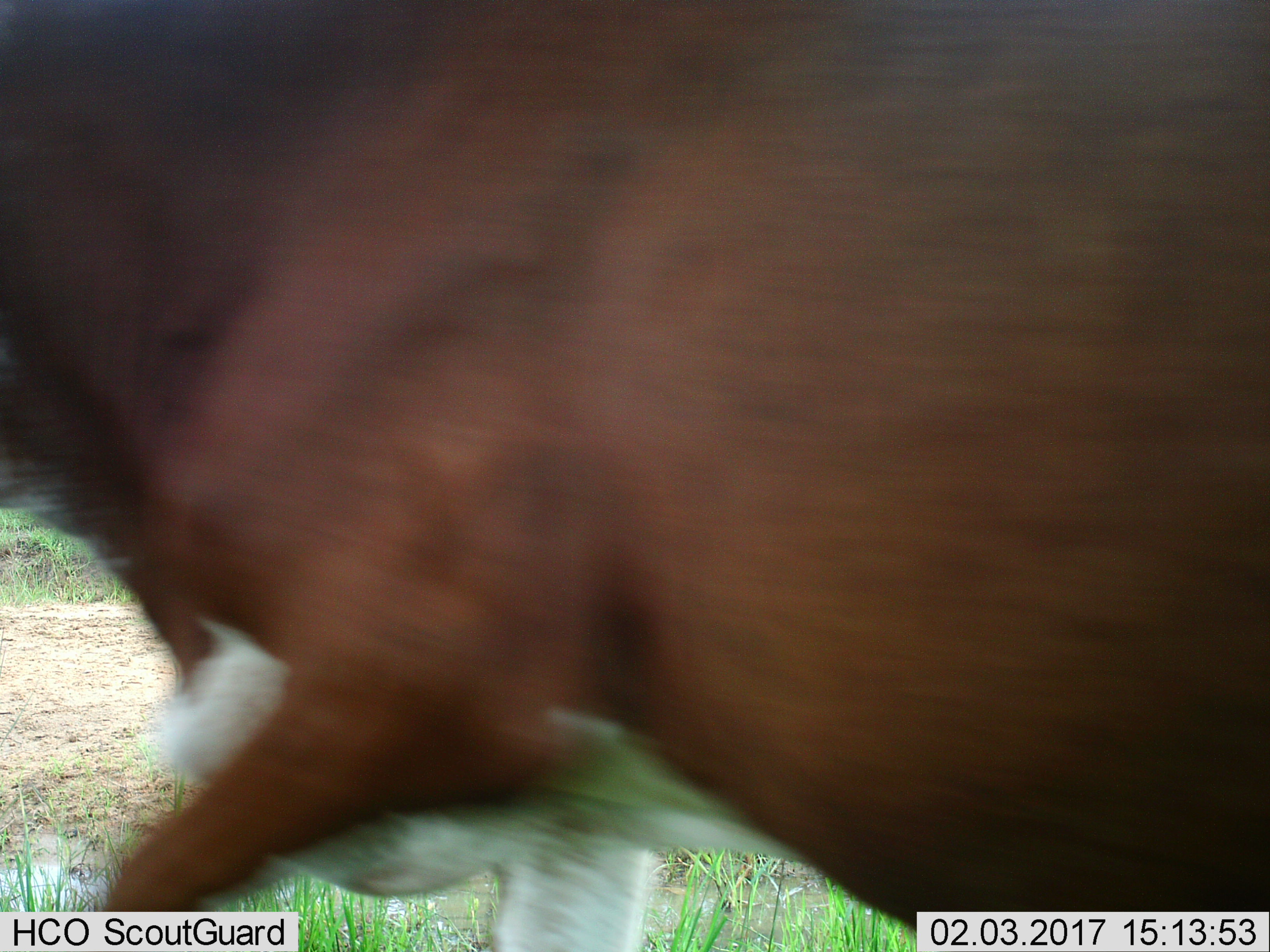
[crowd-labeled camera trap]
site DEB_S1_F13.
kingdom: Animalia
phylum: Chordata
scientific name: Vertebrata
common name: domestic animal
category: domesticanimal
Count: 1.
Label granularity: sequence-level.